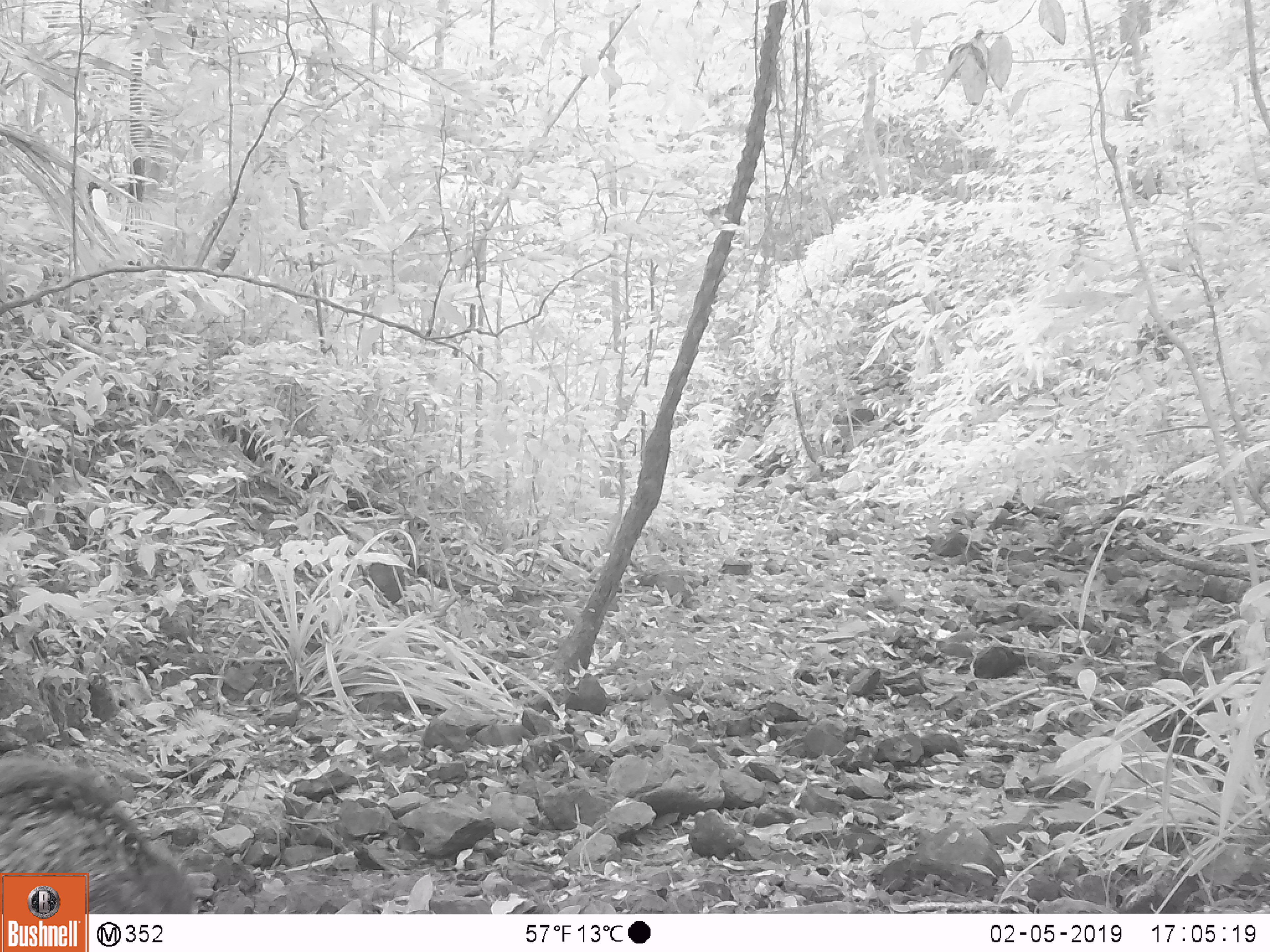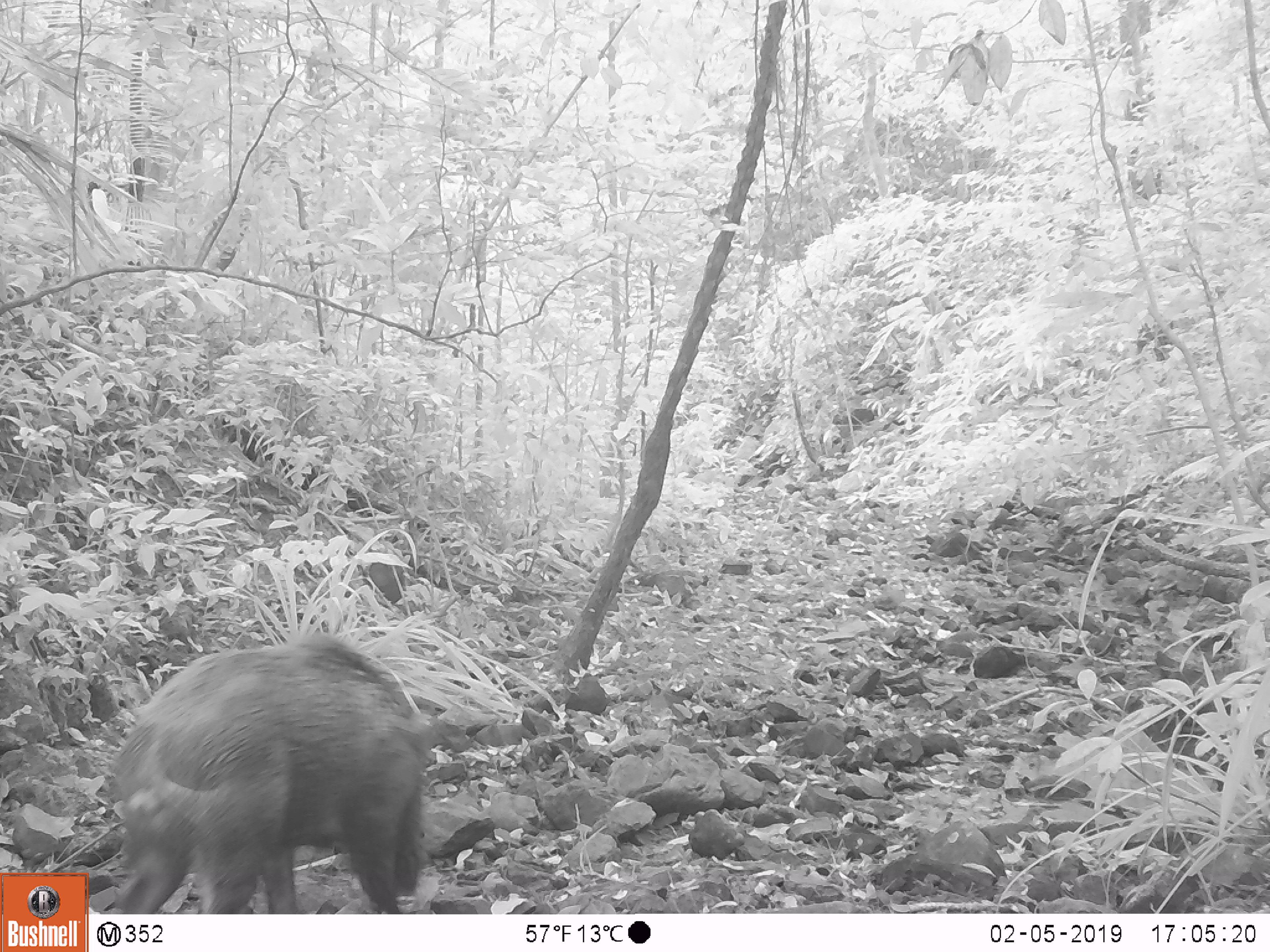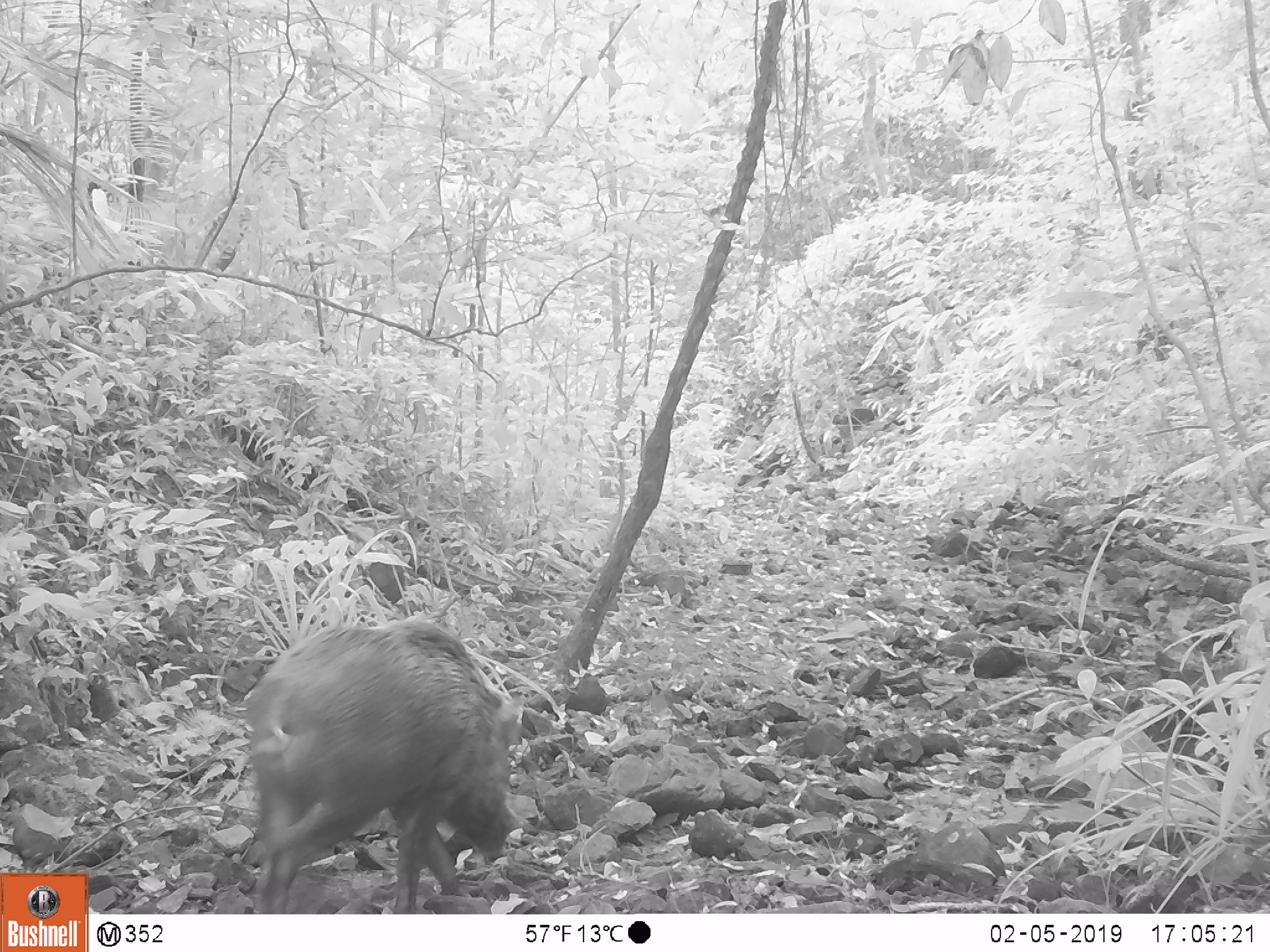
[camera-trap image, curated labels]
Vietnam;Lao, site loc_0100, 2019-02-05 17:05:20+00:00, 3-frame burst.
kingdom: Animalia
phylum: Chordata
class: Mammalia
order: Artiodactyla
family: Suidae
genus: Sus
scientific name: Sus scrofa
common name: eurasian wild pig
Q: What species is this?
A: Eurasian wild pig (Sus scrofa).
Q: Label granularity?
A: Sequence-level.